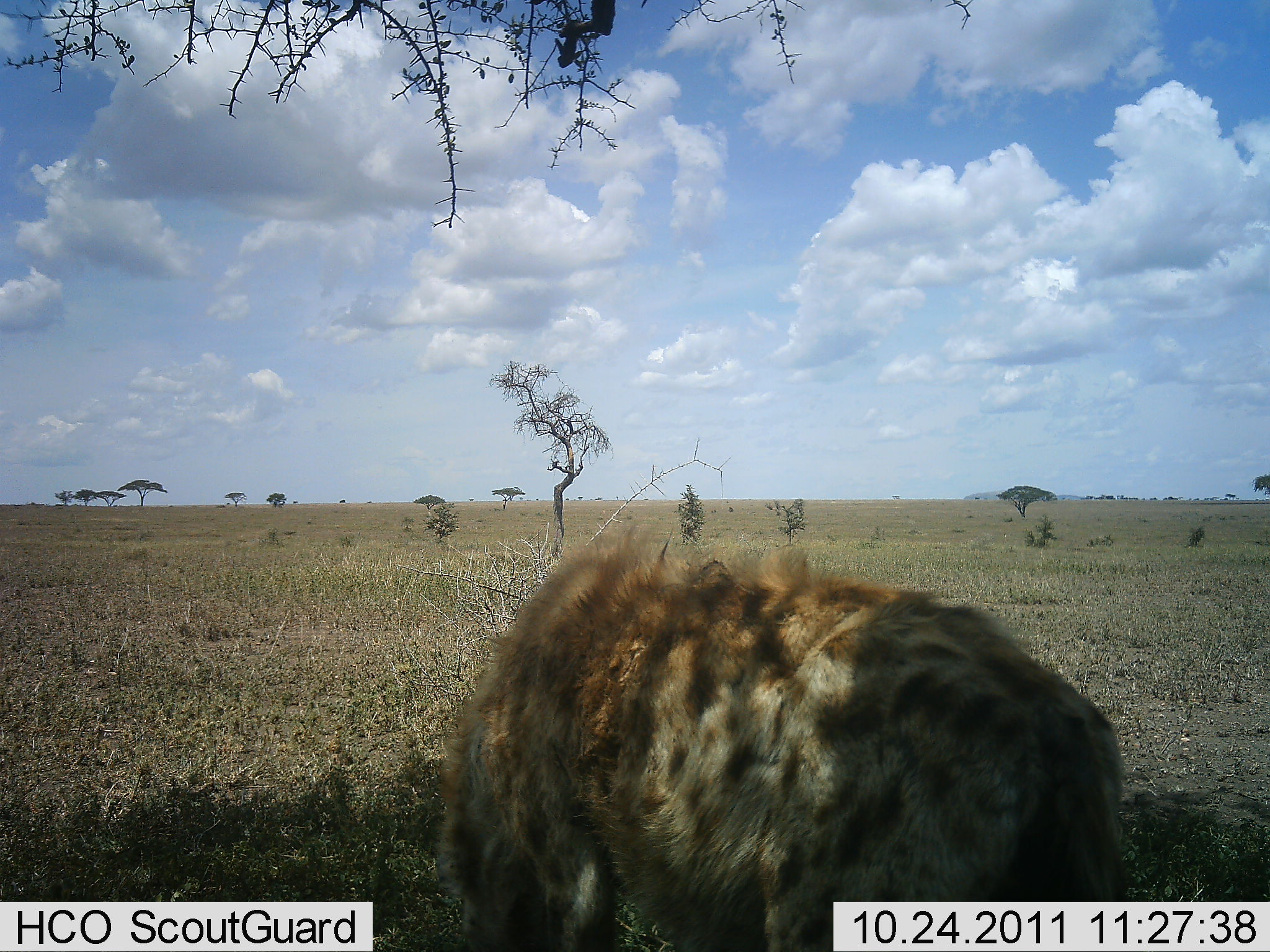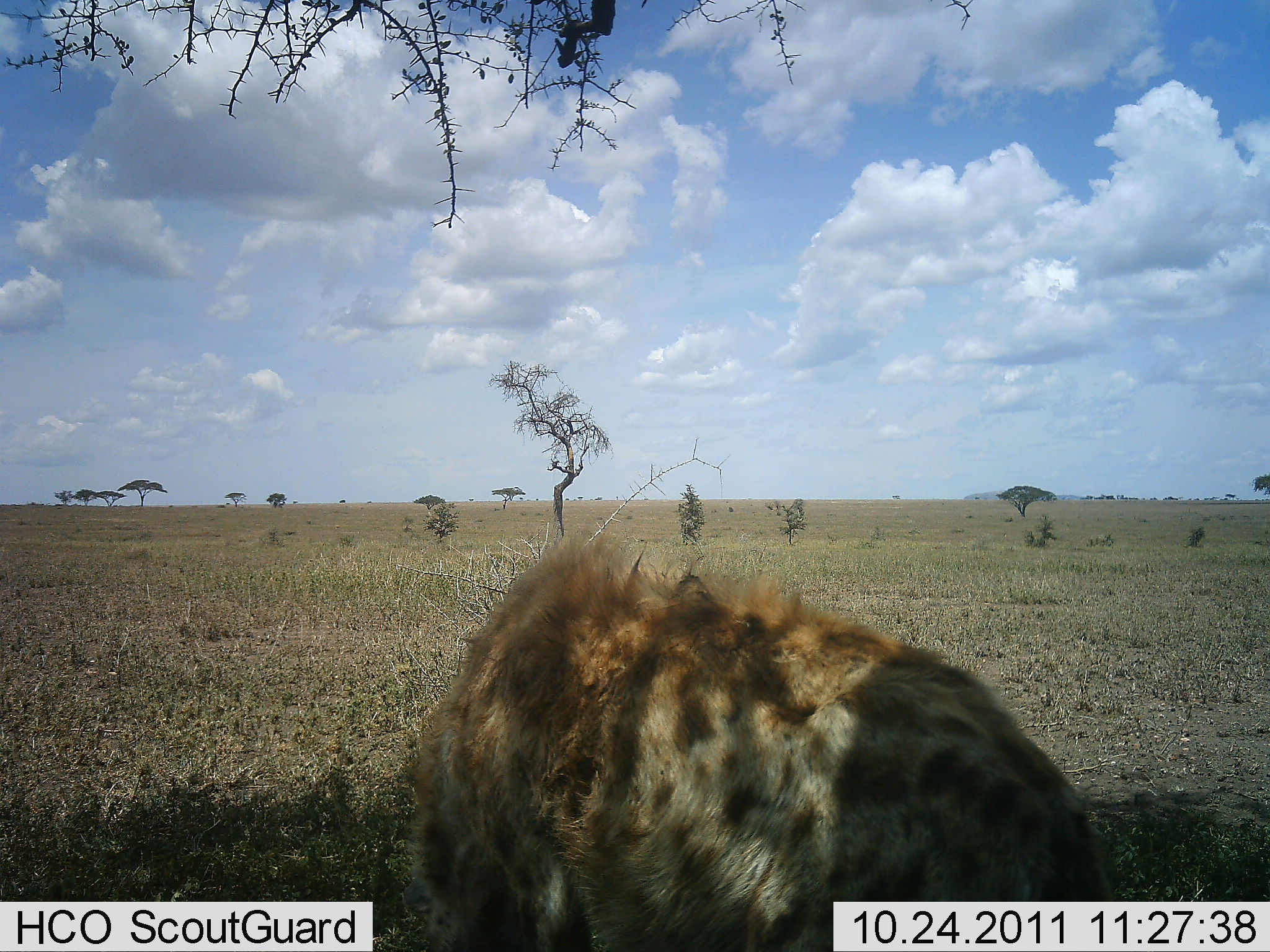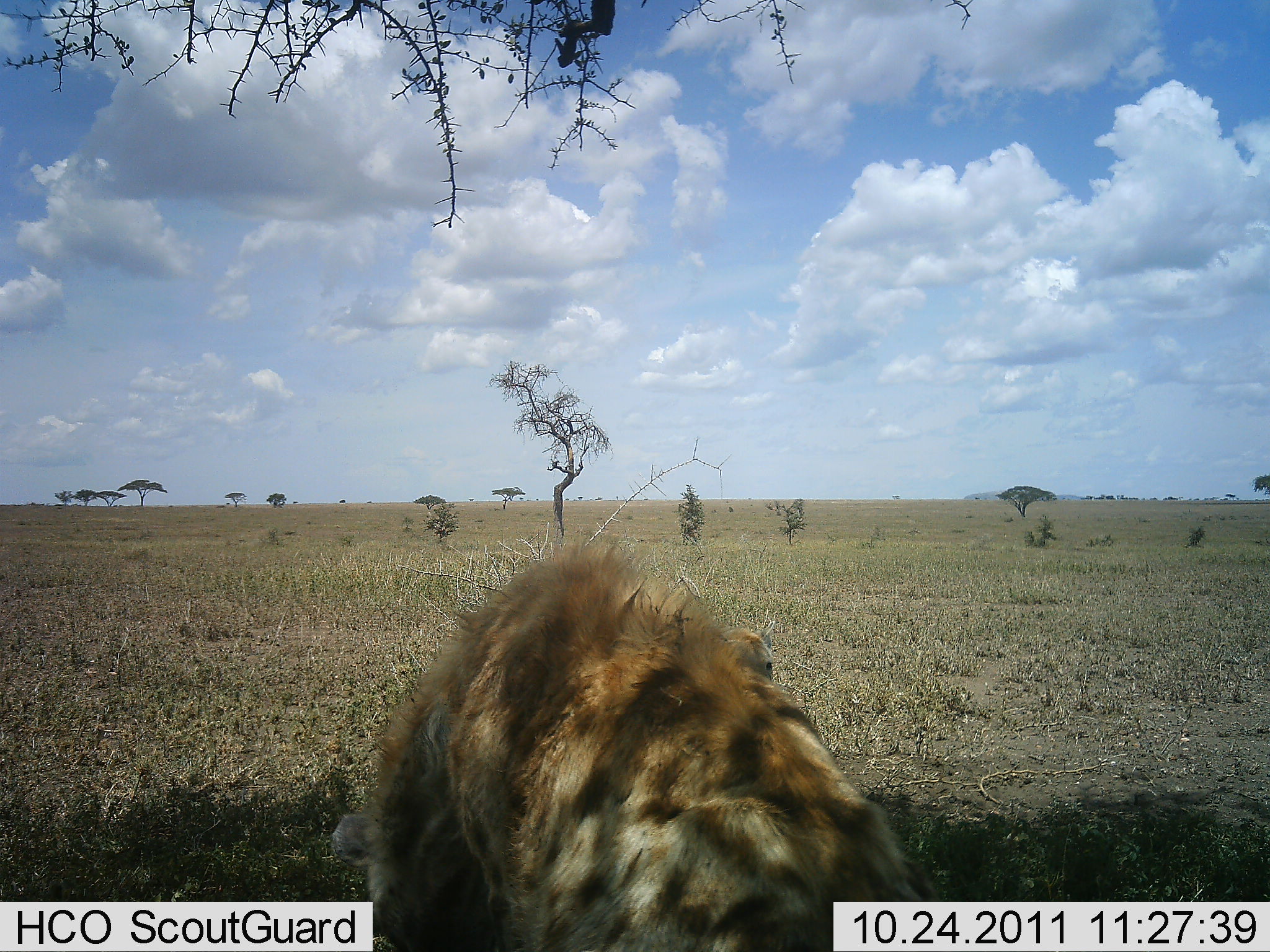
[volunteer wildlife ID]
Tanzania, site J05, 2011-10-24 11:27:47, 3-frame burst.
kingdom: Animalia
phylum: Chordata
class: Mammalia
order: Carnivora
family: Hyaenidae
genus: Crocuta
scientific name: Crocuta crocuta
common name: spotted hyena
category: hyenaspotted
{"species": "hyenaspotted (spotted hyena) (Crocuta crocuta)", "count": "1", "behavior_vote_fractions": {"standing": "53%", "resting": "21%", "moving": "26%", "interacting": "0%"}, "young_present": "0%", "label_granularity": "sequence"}